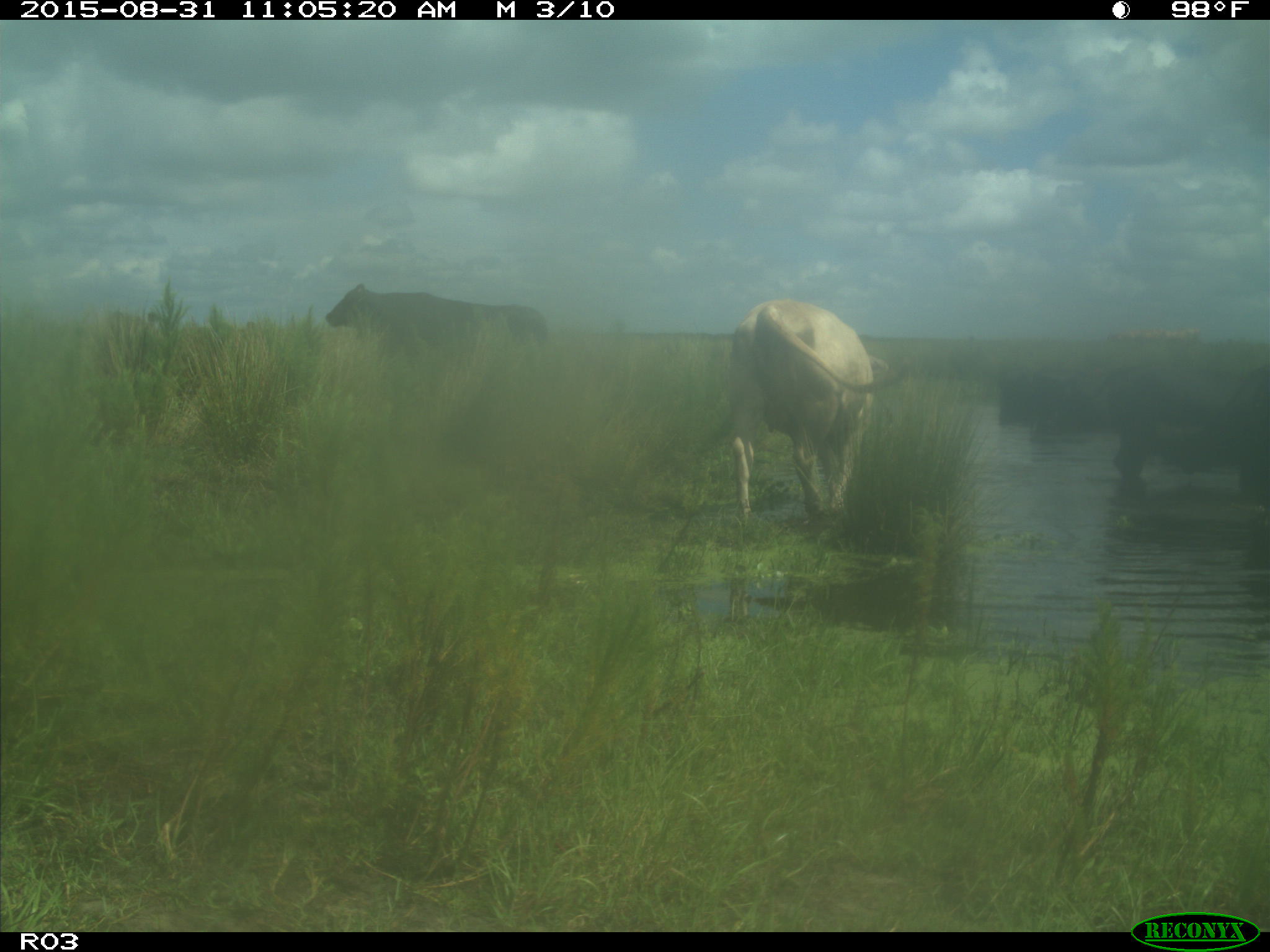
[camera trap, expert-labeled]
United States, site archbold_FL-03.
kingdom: Animalia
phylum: Chordata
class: Mammalia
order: Artiodactyla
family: Bovidae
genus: Bos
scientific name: Bos taurus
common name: domestic cow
Bos taurus (domestic cow).